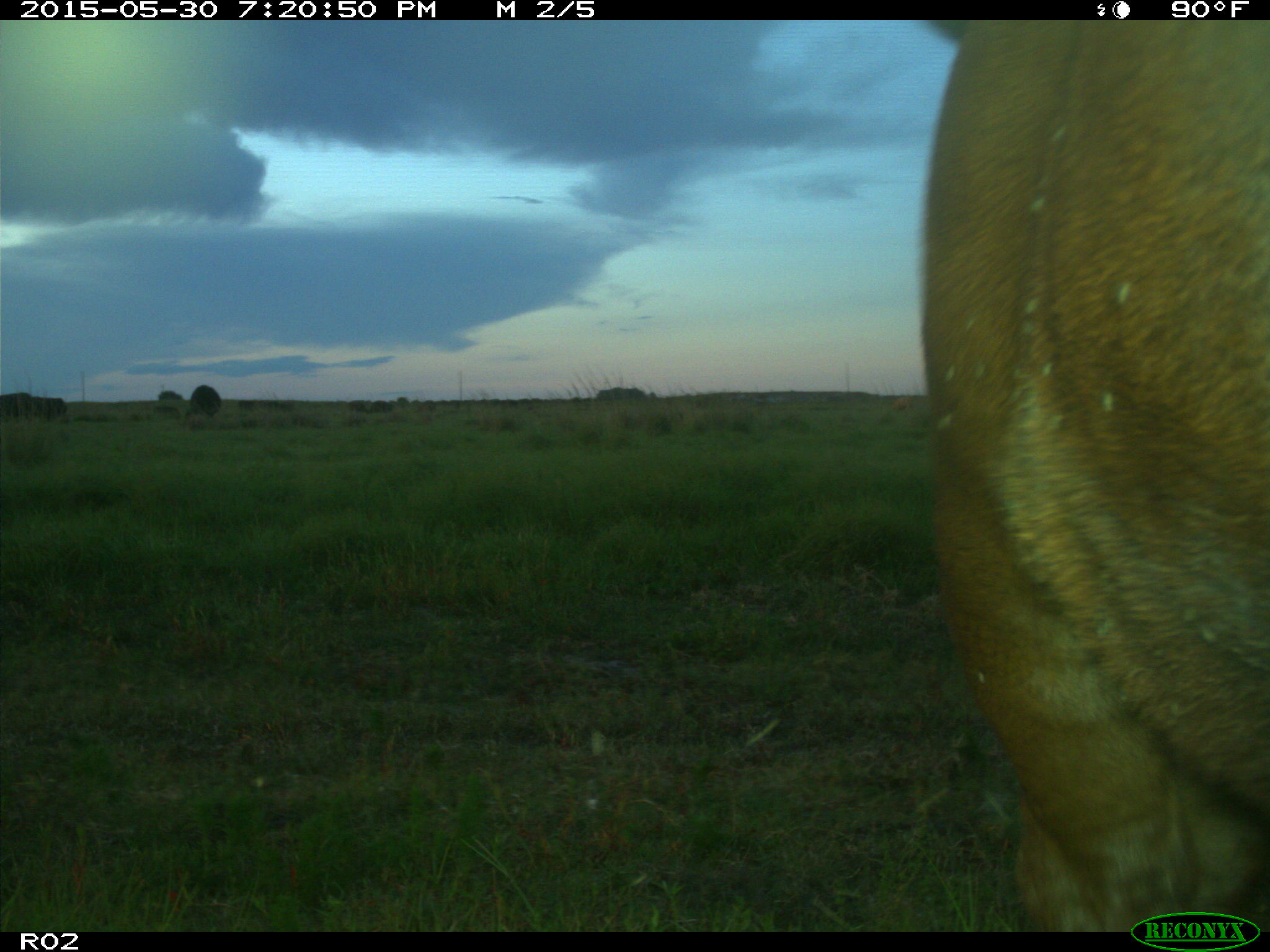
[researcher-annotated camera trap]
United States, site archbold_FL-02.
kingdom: Animalia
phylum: Chordata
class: Mammalia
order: Artiodactyla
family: Bovidae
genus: Bos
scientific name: Bos taurus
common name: domestic cow